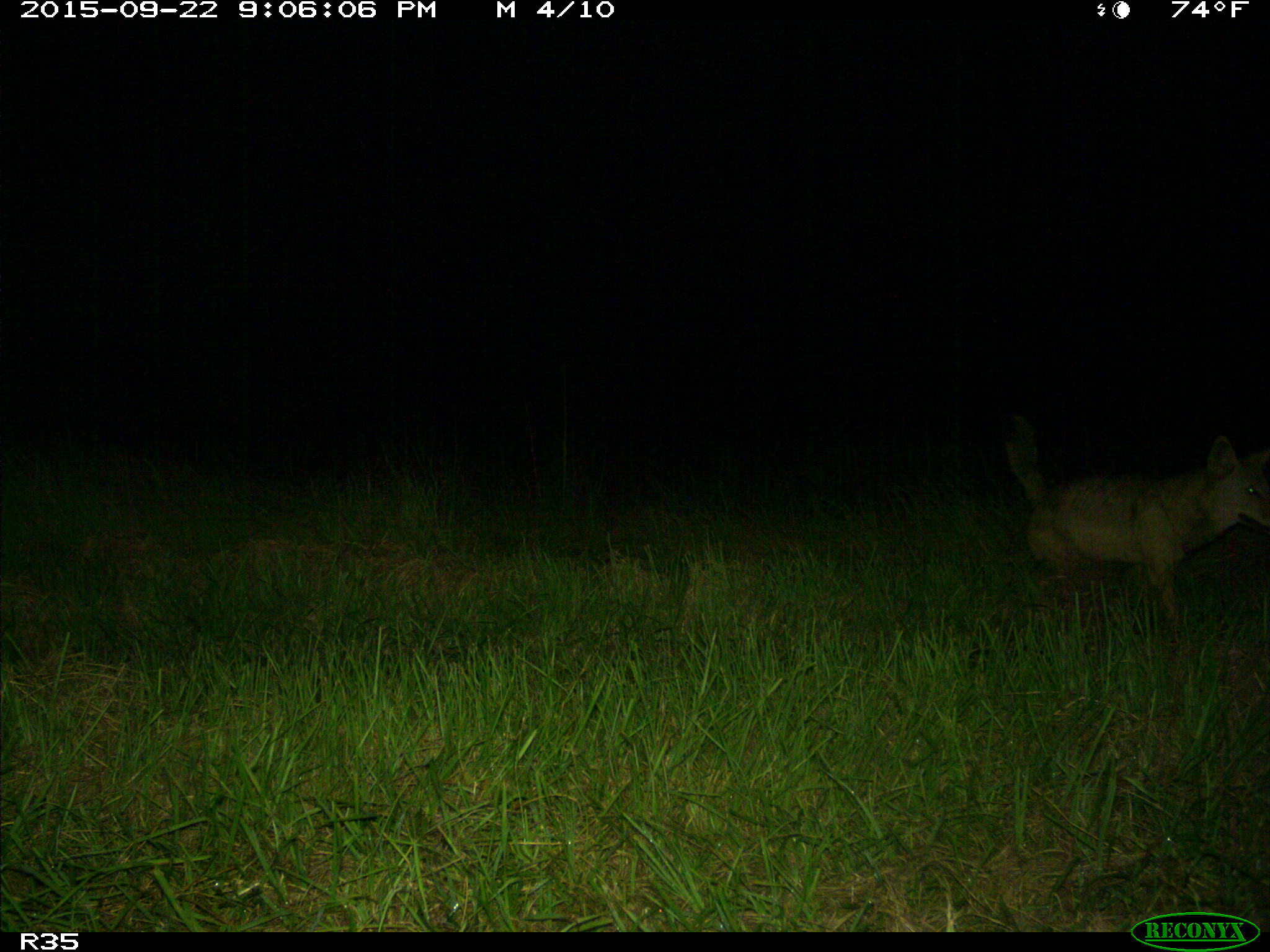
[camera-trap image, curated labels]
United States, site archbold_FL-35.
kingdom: Animalia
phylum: Chordata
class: Mammalia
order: Carnivora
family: Canidae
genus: Canis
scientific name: Canis latrans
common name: coyote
Canis latrans (coyote).